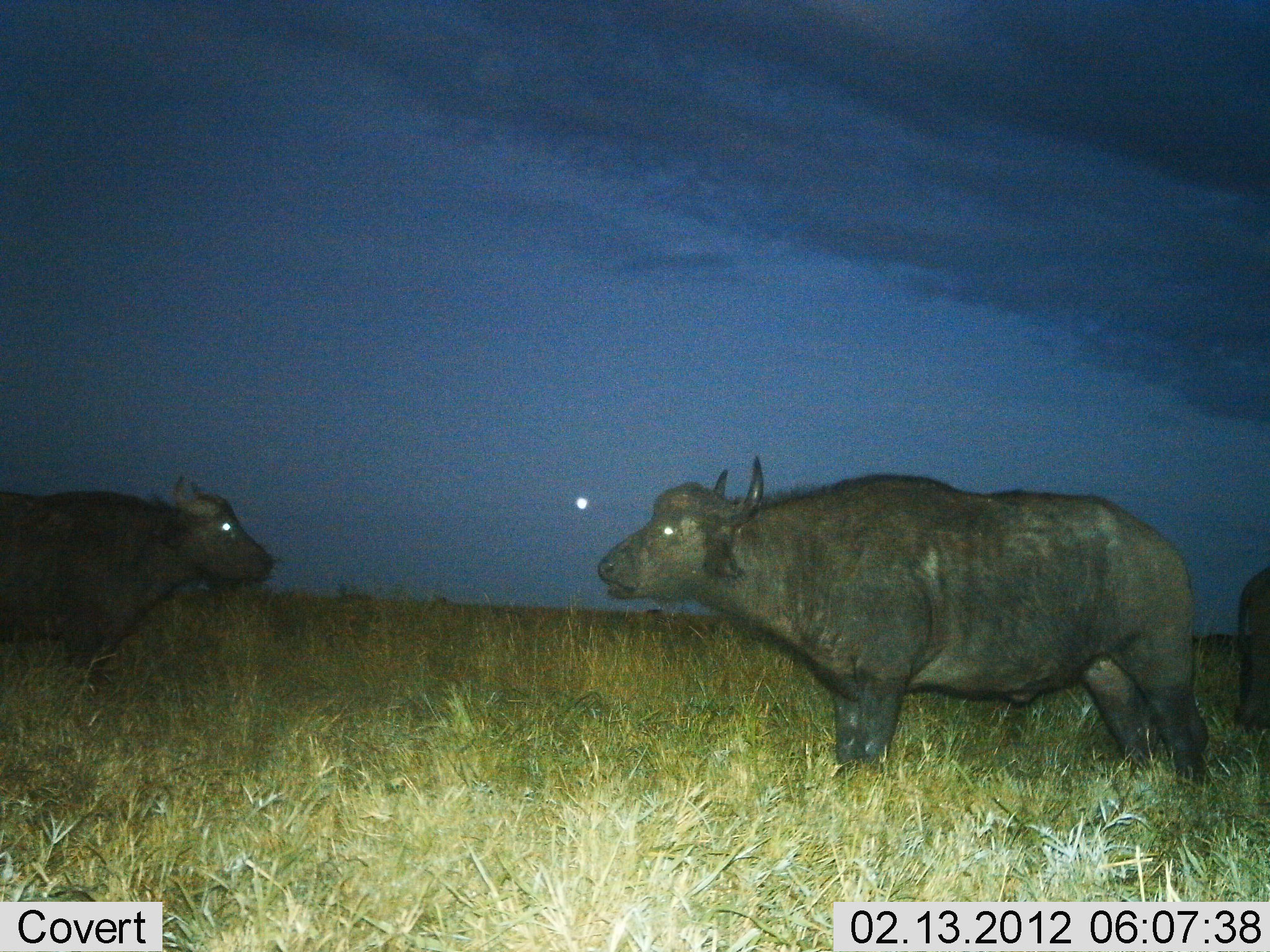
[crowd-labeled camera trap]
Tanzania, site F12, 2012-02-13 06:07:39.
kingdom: Animalia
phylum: Chordata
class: Mammalia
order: Artiodactyla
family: Bovidae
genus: Syncerus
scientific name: Syncerus caffer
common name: cape buffalo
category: buffalo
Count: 3.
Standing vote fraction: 95%.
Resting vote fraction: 0%.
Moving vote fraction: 0%.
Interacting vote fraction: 5%.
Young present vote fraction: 0%.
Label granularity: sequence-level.